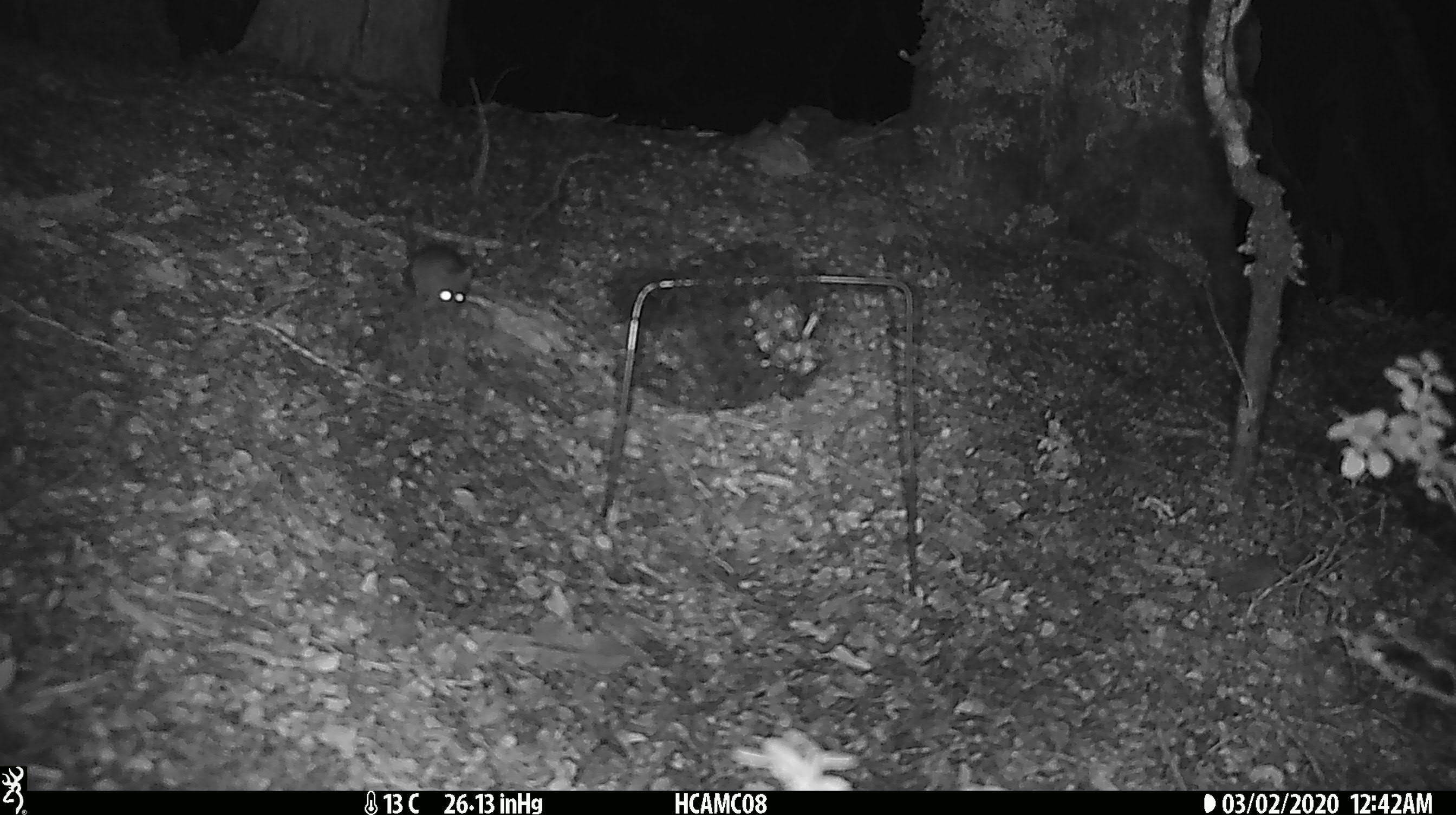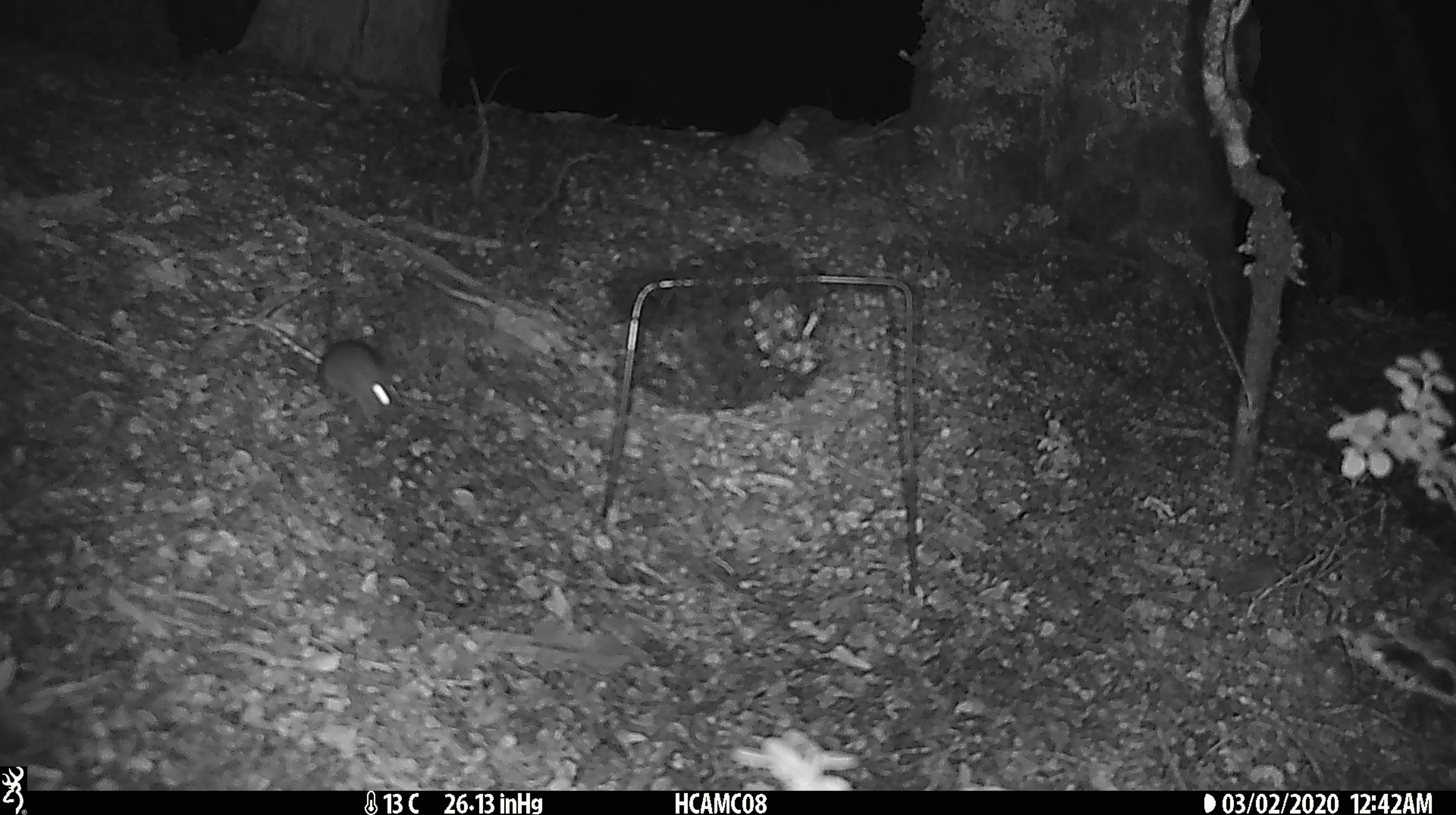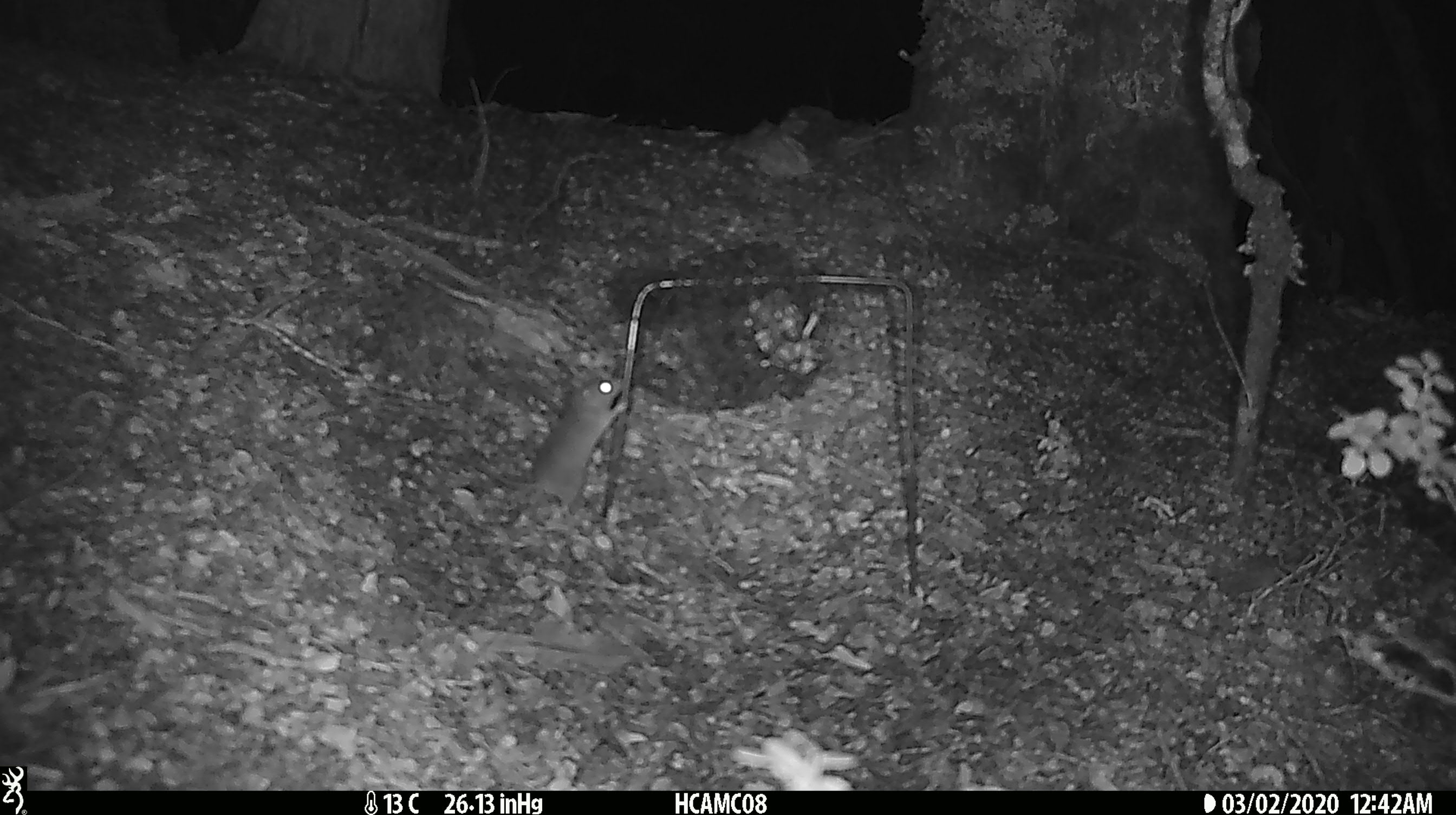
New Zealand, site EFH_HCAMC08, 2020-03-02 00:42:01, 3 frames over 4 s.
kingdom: Animalia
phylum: Chordata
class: Mammalia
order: Rodentia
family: Muridae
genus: Mus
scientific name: Mus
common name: mouse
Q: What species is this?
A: Mouse (Mus).